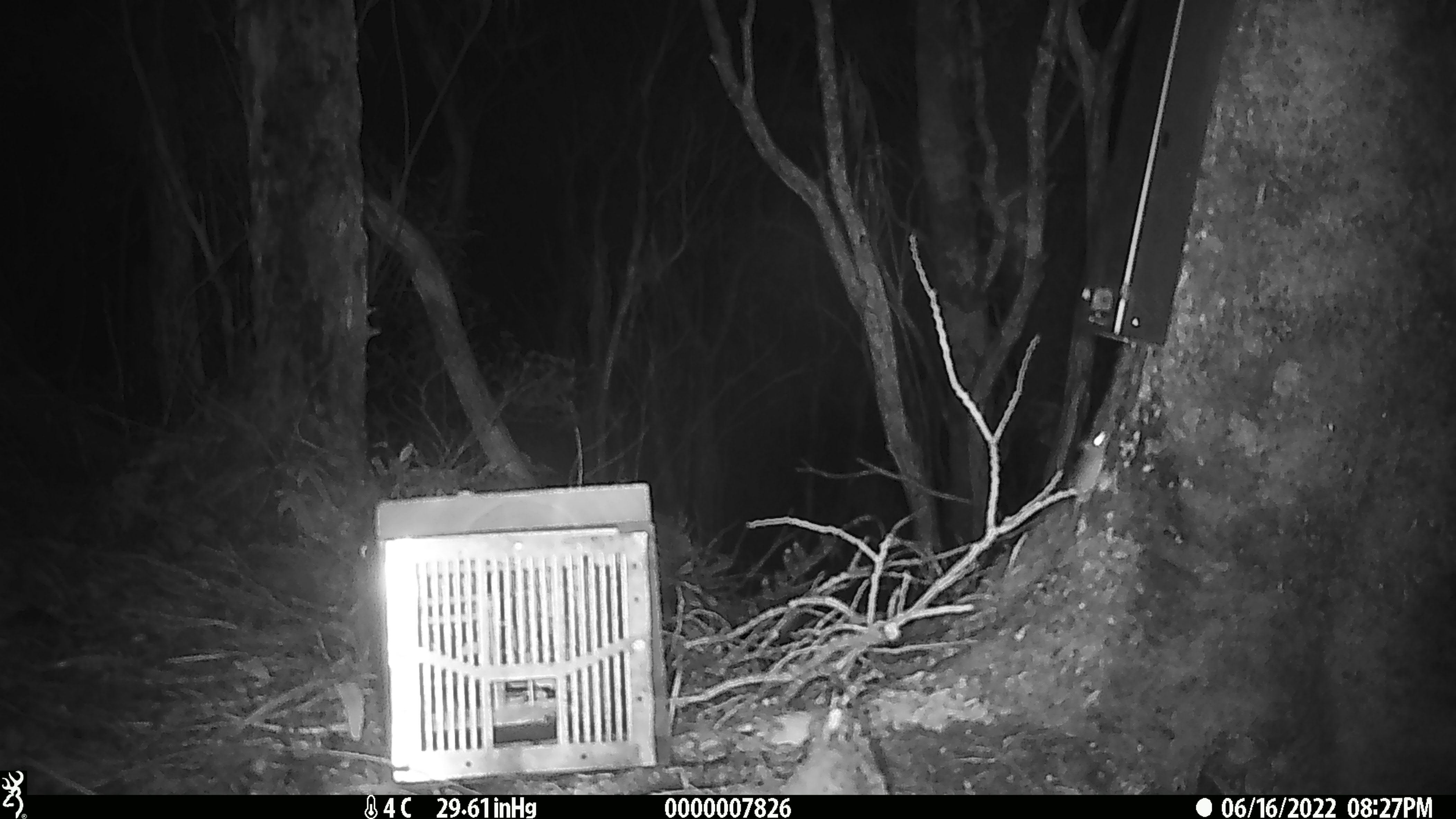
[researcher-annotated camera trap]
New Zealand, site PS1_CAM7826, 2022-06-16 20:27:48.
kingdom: Animalia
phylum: Chordata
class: Mammalia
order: Rodentia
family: Muridae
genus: Mus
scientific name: Mus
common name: mouse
Mouse (Mus).